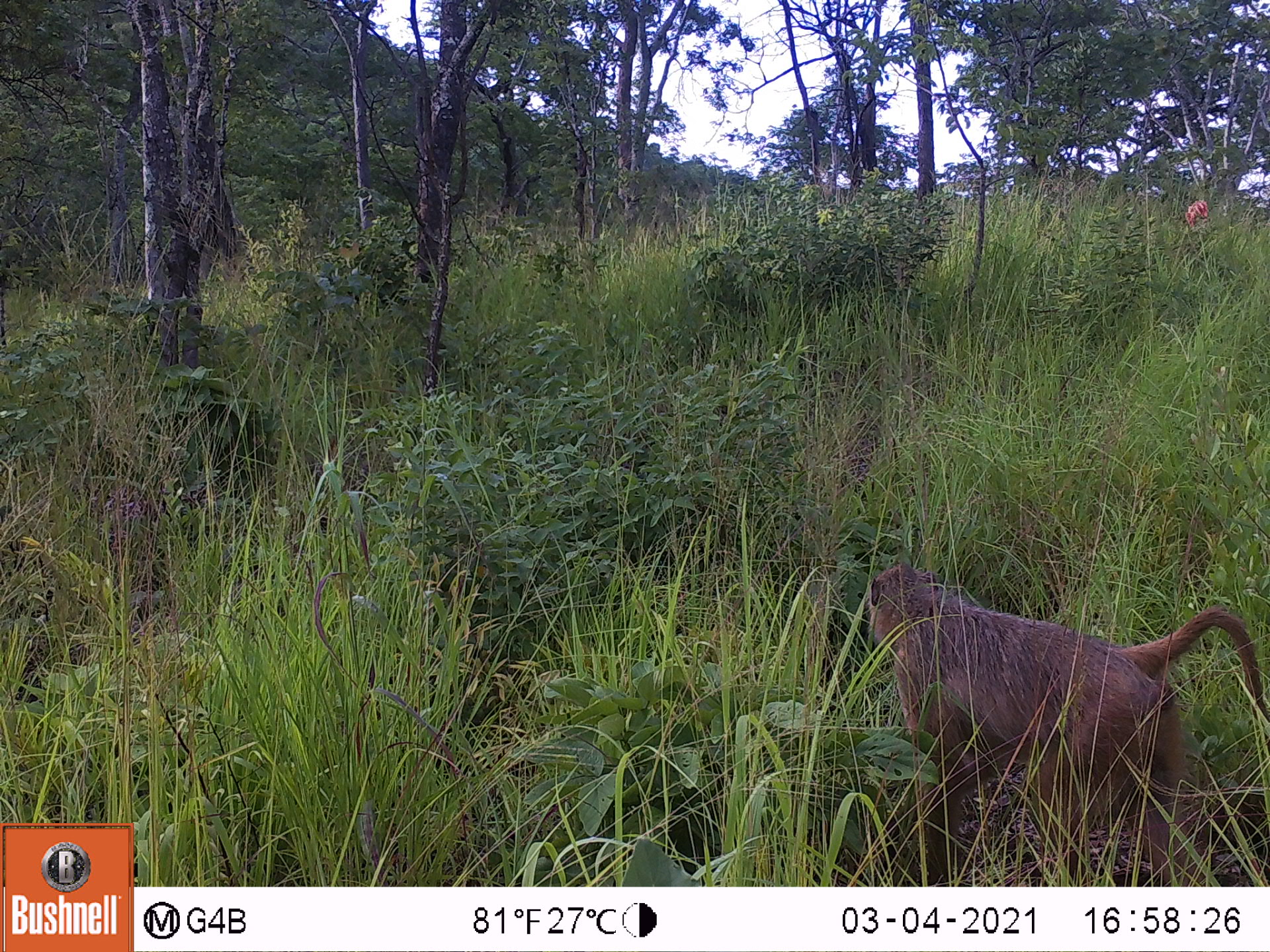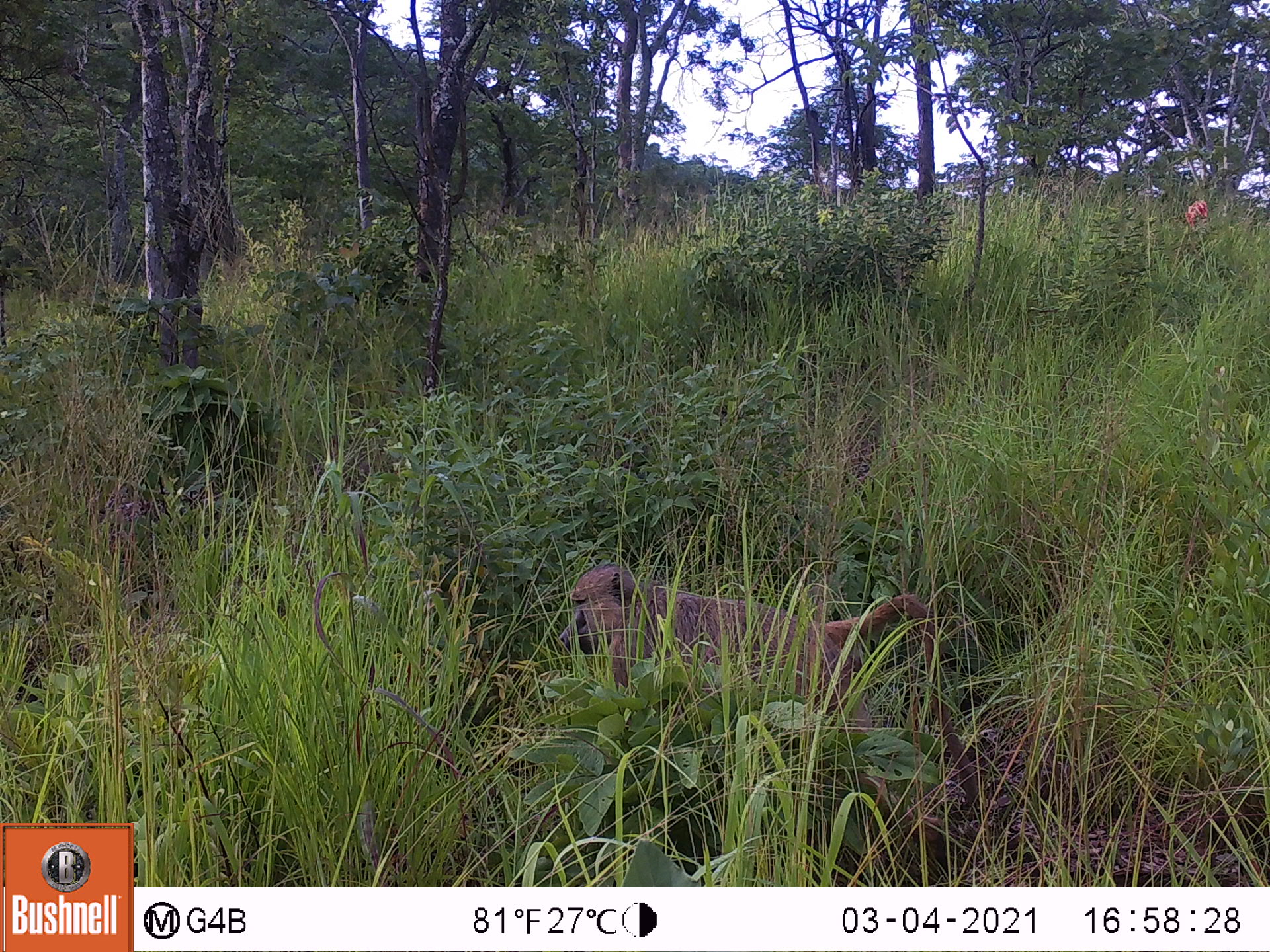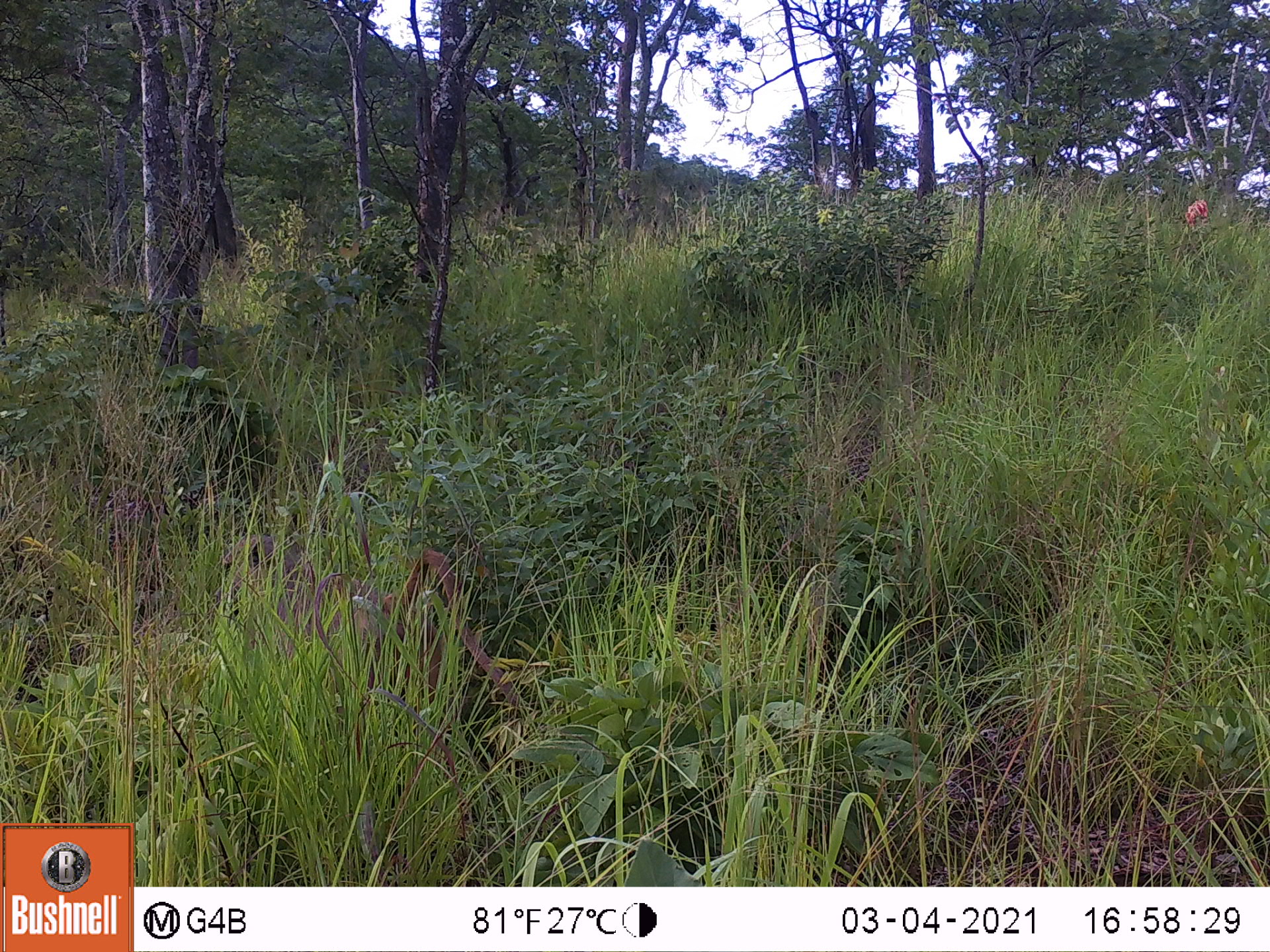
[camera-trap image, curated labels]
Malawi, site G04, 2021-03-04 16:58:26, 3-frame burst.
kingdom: Animalia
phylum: Chordata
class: Mammalia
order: Primates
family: Cercopithecidae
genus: Papio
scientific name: Papio cynocephalus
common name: yellow baboon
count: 1